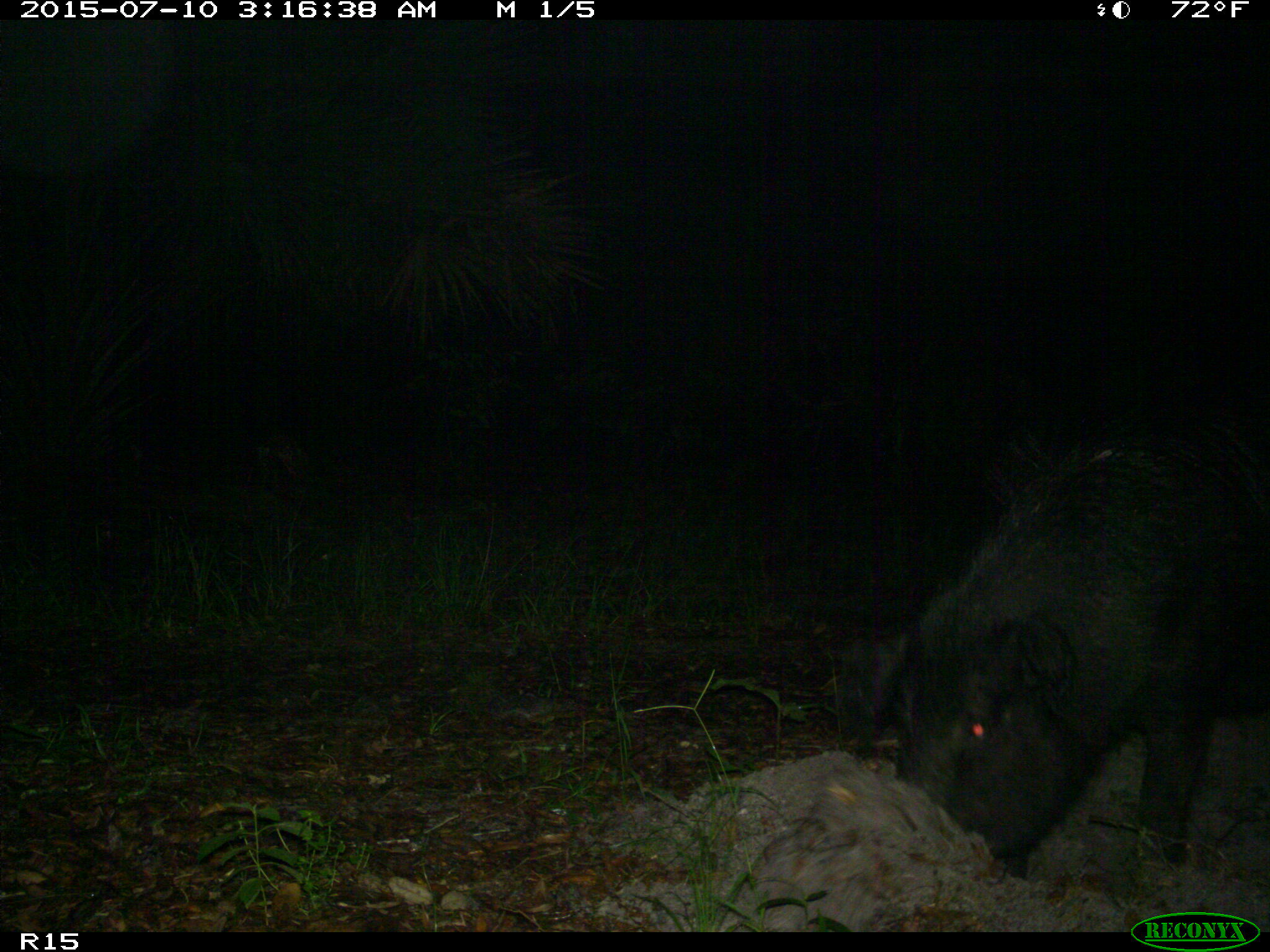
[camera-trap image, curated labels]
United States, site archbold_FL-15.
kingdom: Animalia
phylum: Chordata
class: Mammalia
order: Artiodactyla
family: Suidae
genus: Sus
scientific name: Sus scrofa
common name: wild boar